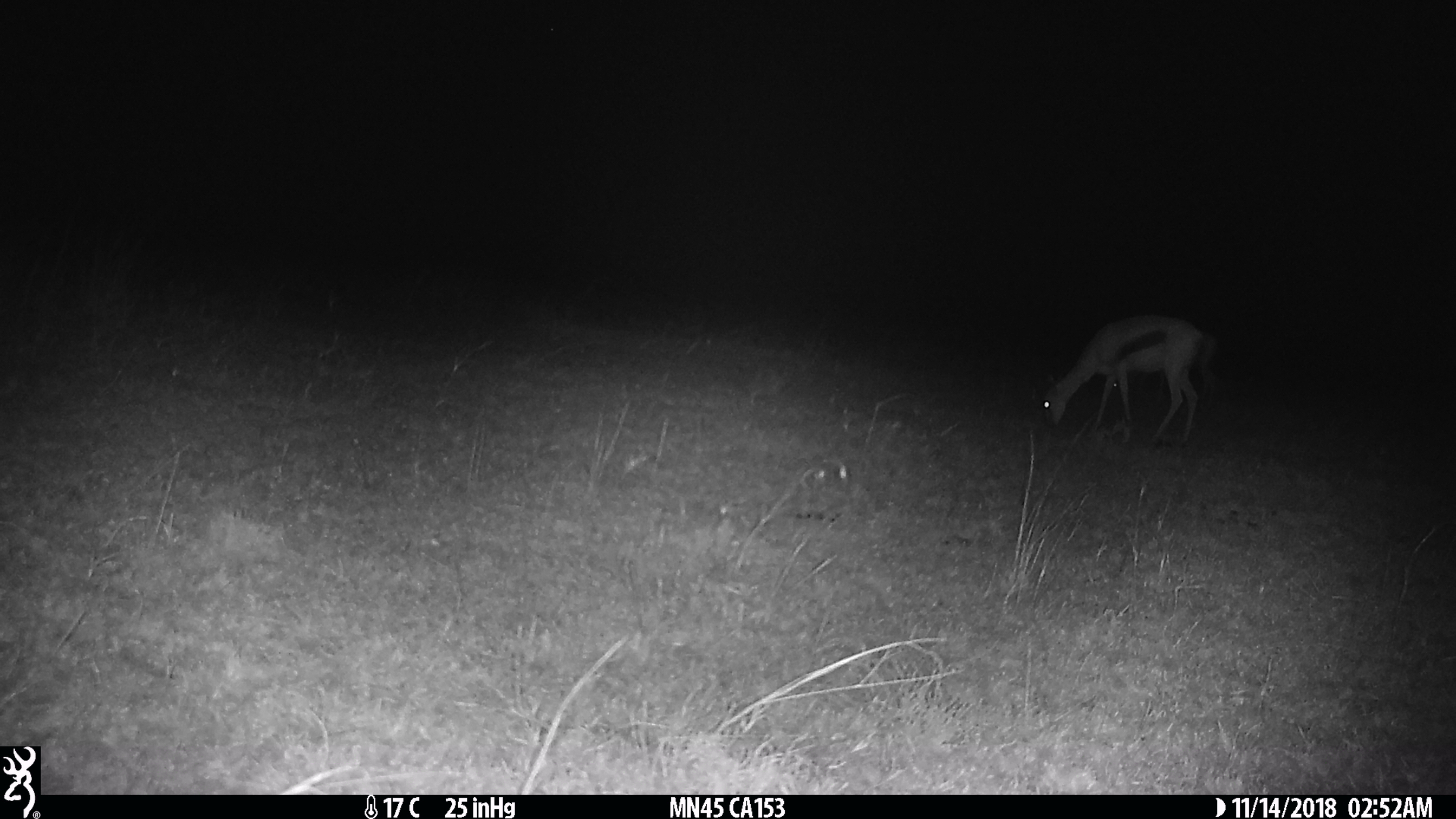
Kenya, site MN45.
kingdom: Animalia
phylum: Chordata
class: Mammalia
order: Artiodactyla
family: Bovidae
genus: Eudorcas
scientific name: Eudorcas thomsonii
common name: thomon's gazelle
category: gazelle thomsons